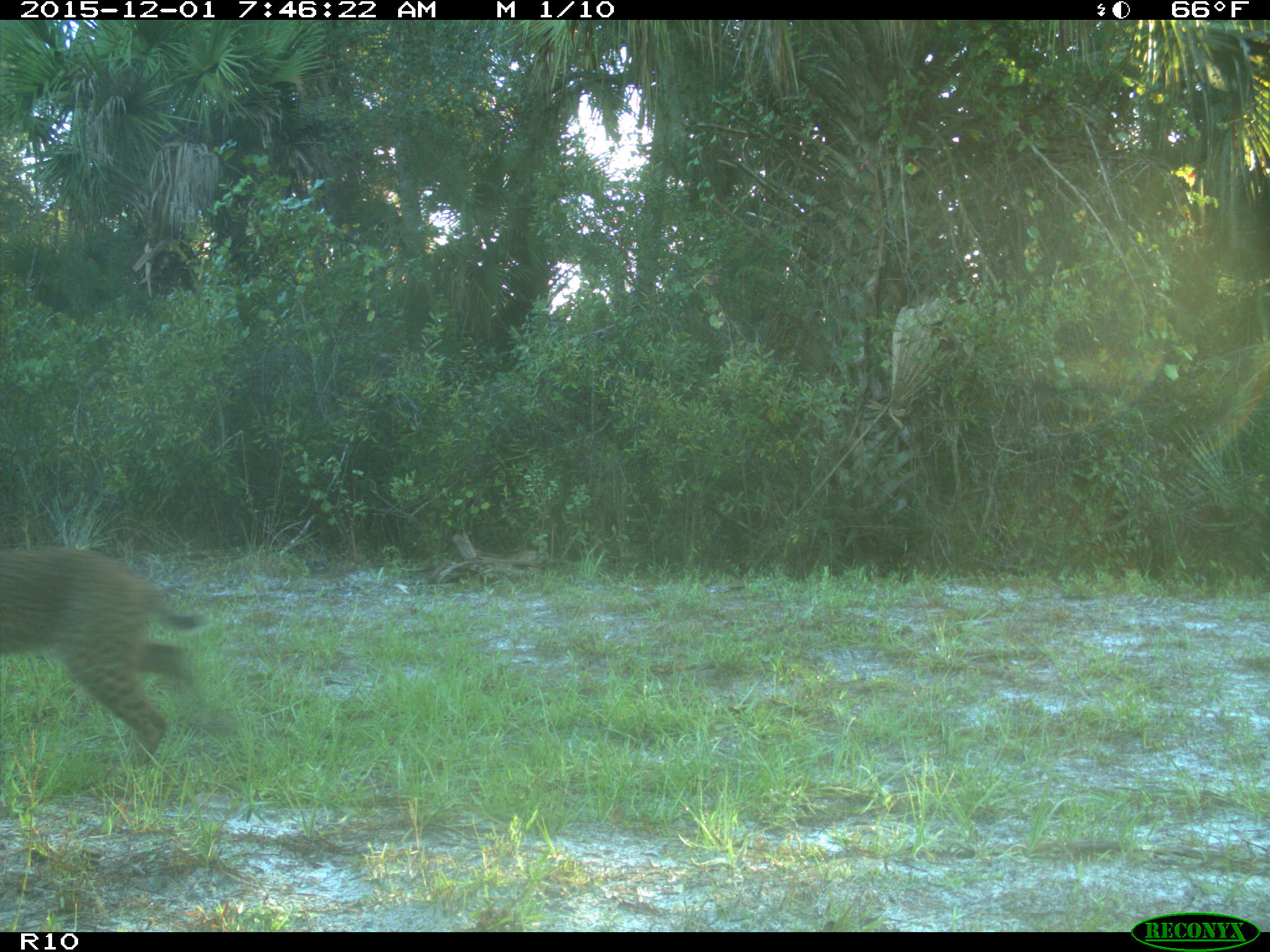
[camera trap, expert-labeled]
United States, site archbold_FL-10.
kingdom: Animalia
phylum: Chordata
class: Mammalia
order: Carnivora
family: Felidae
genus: Lynx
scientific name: Lynx rufus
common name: bobcat